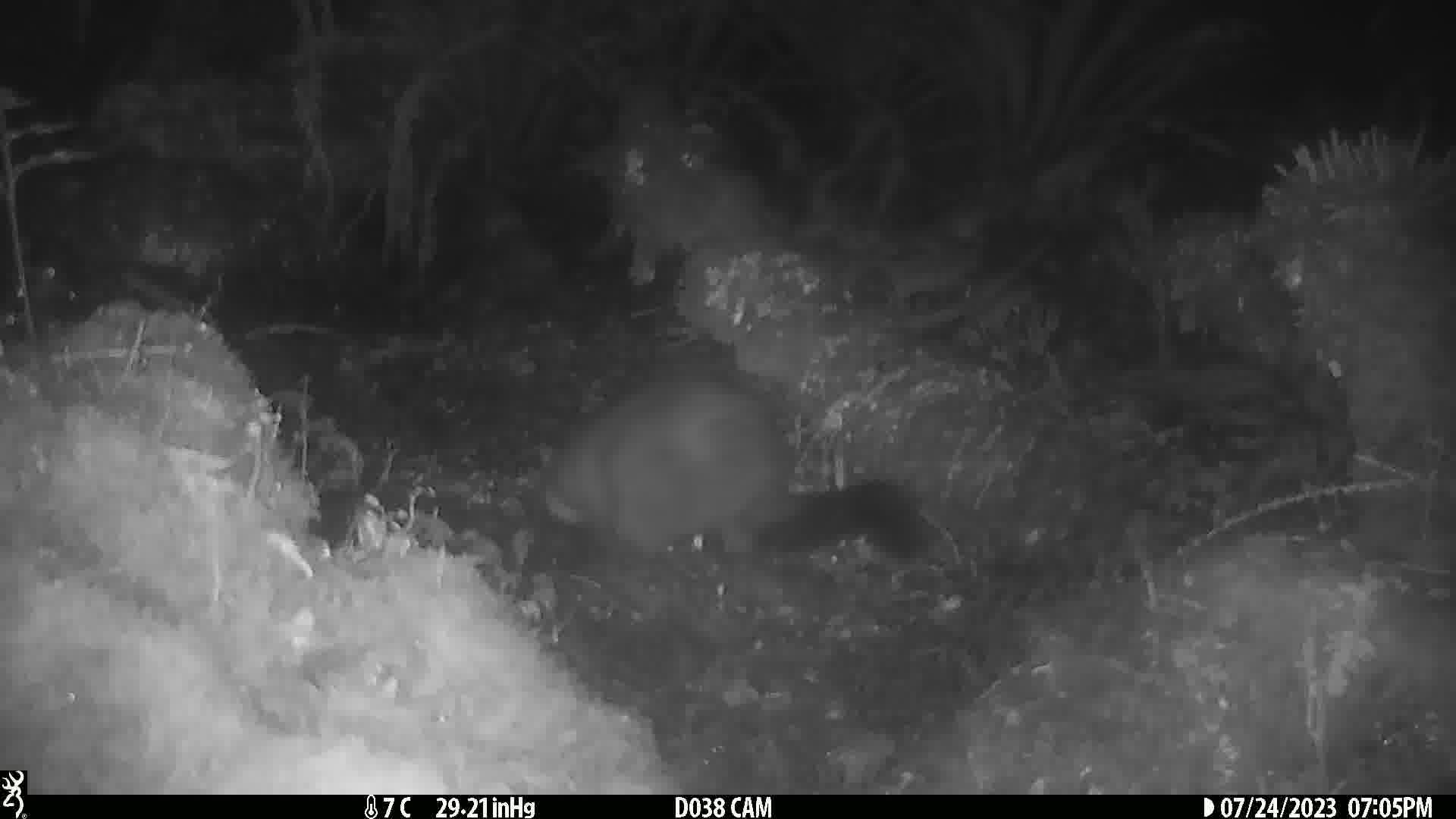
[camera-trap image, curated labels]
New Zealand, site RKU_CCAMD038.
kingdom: Animalia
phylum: Chordata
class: Mammalia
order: Diprotodontia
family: Phalangeridae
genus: Trichosurus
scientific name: Trichosurus vulpecula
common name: common brushtail possum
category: possum